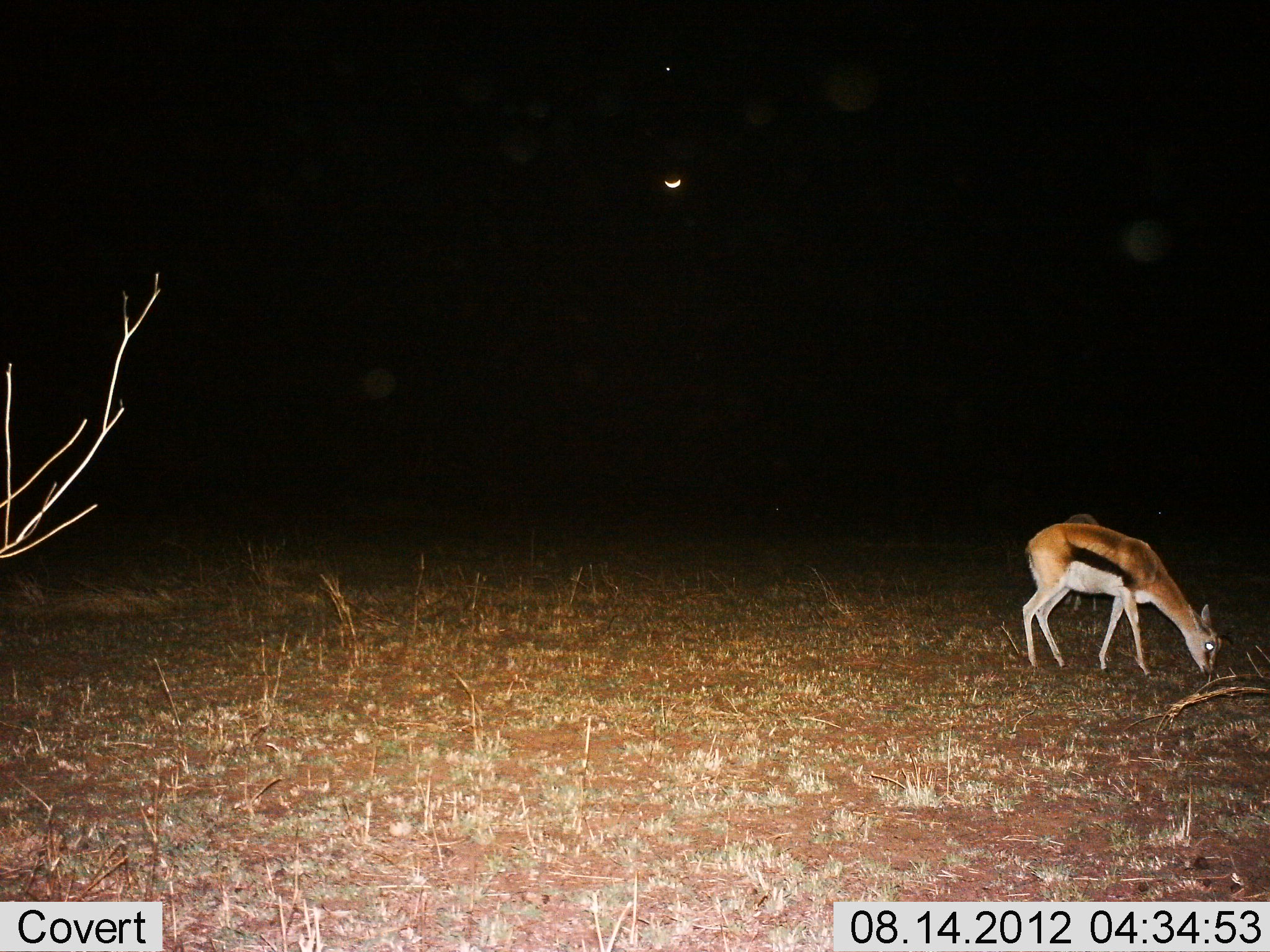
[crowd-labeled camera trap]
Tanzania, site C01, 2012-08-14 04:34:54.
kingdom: Animalia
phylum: Chordata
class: Mammalia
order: Artiodactyla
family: Bovidae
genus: Eudorcas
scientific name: Eudorcas thomsonii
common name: thomson's gazelle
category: gazellethomsons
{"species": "gazellethomsons (thomson's gazelle) (Eudorcas thomsonii)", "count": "1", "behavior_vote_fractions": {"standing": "60%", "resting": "0%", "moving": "0%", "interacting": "0%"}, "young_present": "0%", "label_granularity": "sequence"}